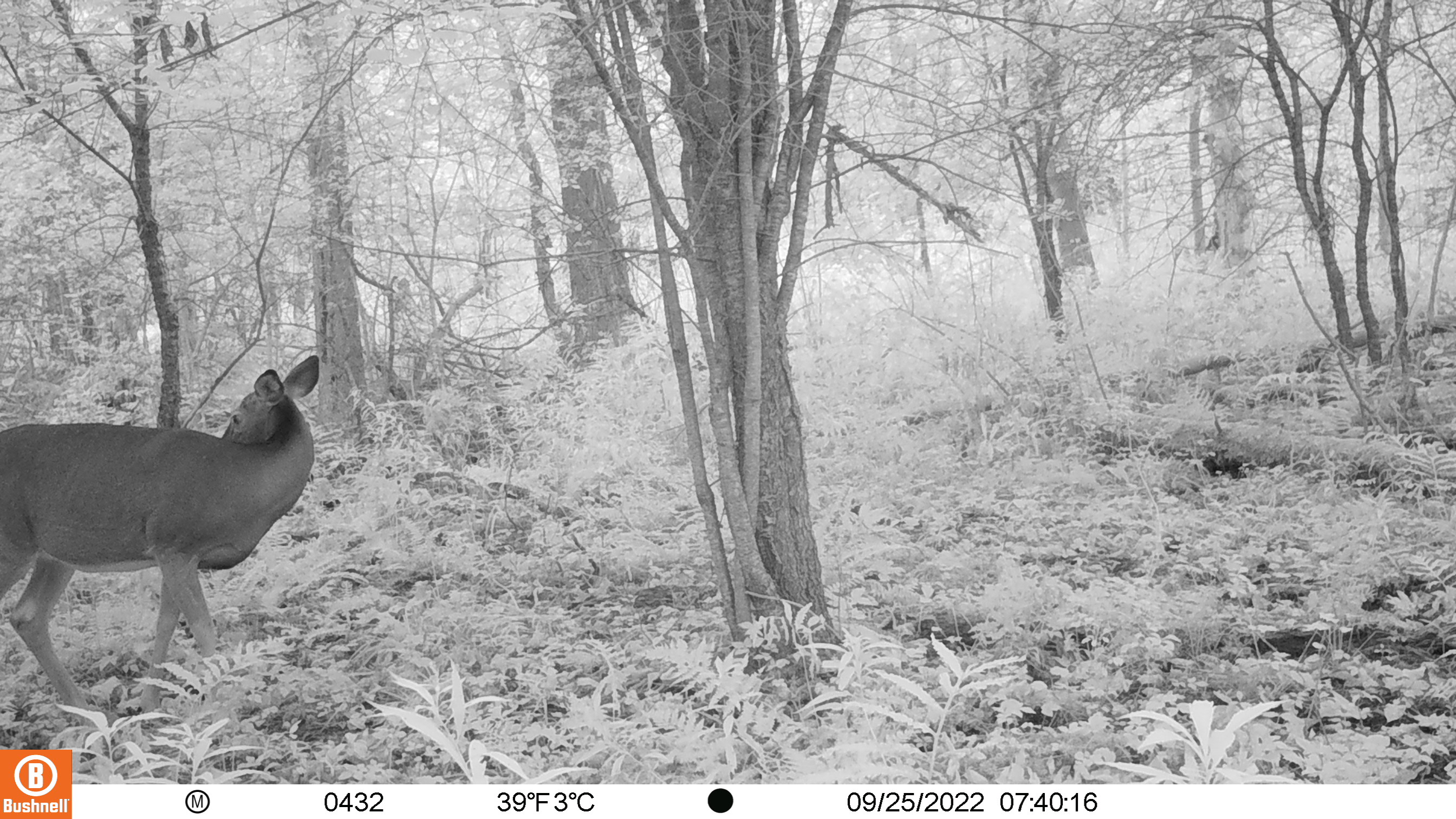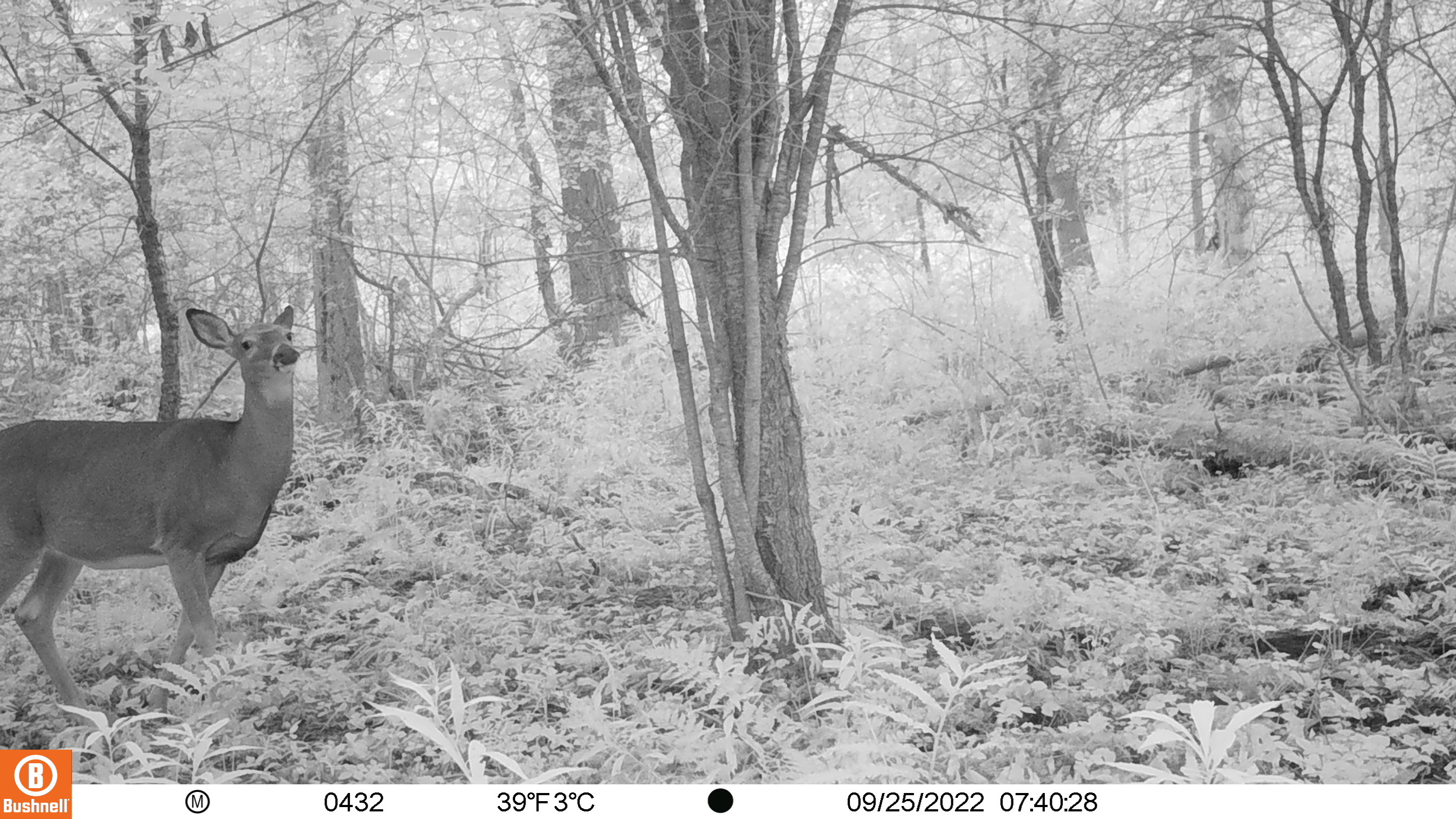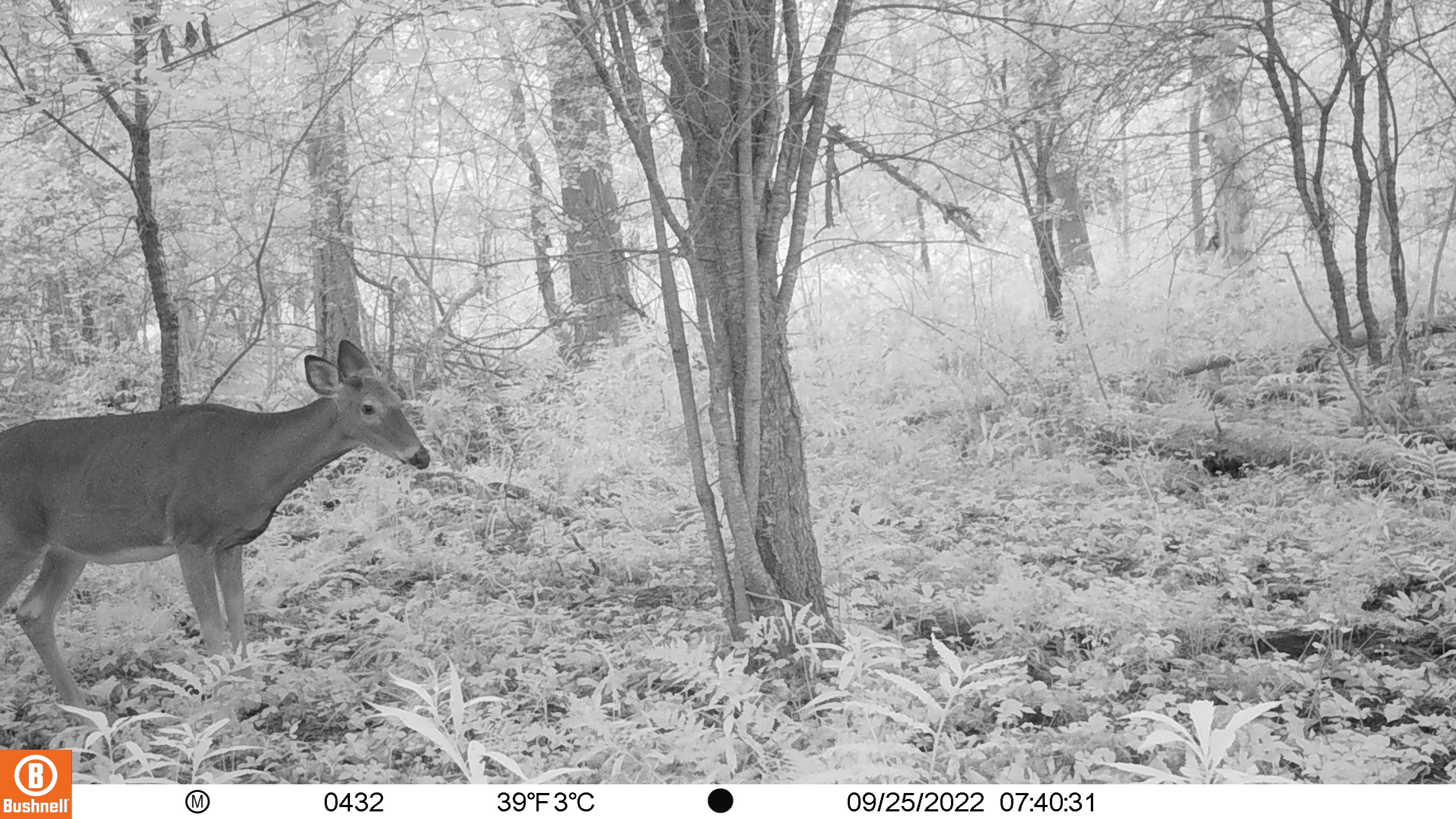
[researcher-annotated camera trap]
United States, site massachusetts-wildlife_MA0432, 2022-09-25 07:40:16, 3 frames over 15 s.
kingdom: Animalia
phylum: Chordata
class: Mammalia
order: Artiodactyla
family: Cervidae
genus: Odocoileus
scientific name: Odocoileus virginianus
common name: white-tailed deer